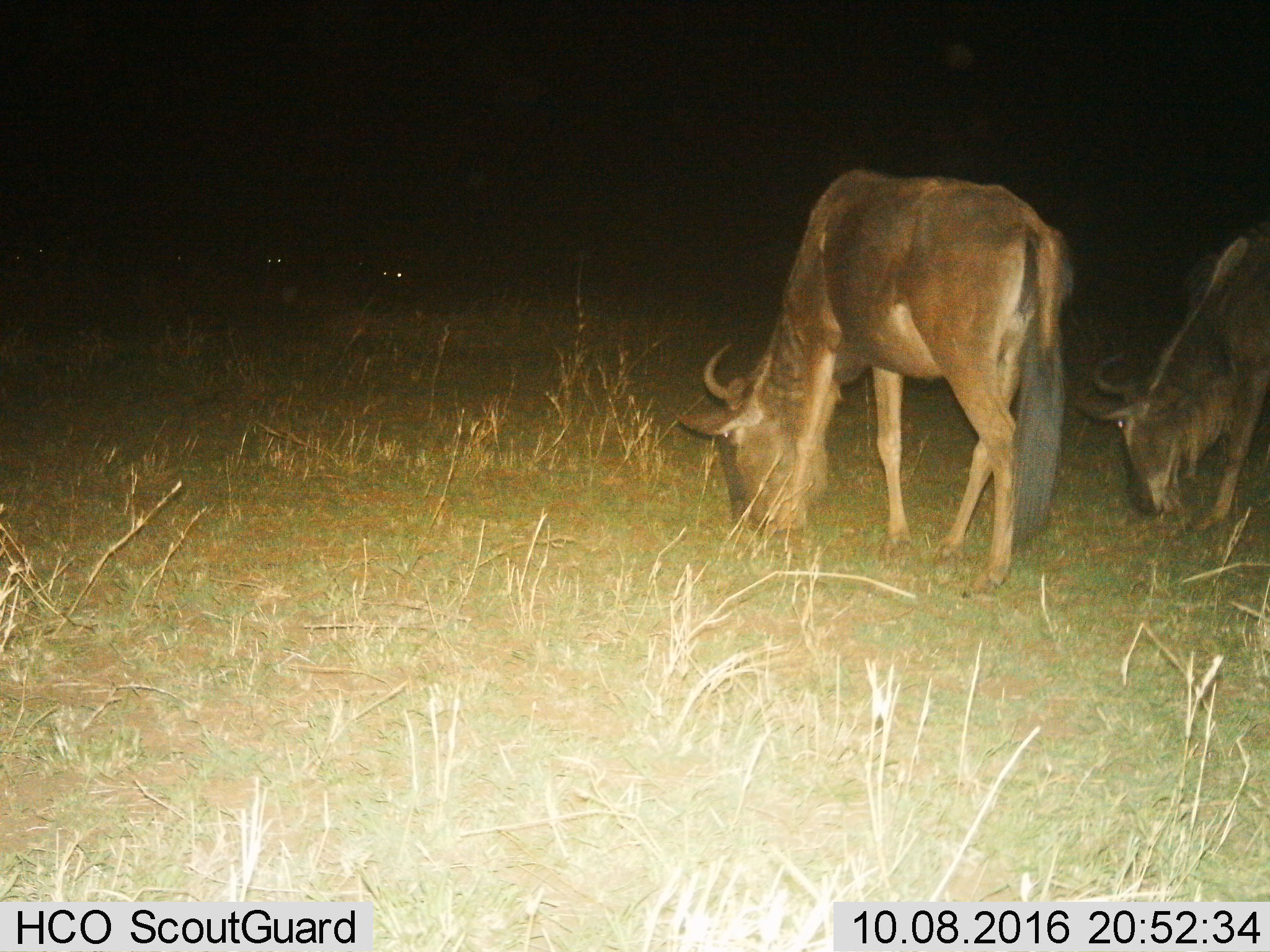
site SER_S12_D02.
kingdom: Animalia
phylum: Chordata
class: Mammalia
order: Artiodactyla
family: Bovidae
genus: Connochaetes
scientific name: Connochaetes taurinus taurinus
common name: blue wildebeest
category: wildebeestblue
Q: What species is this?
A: Wildebeestblue (blue wildebeest) (Connochaetes taurinus taurinus).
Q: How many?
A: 2.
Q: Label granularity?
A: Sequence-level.